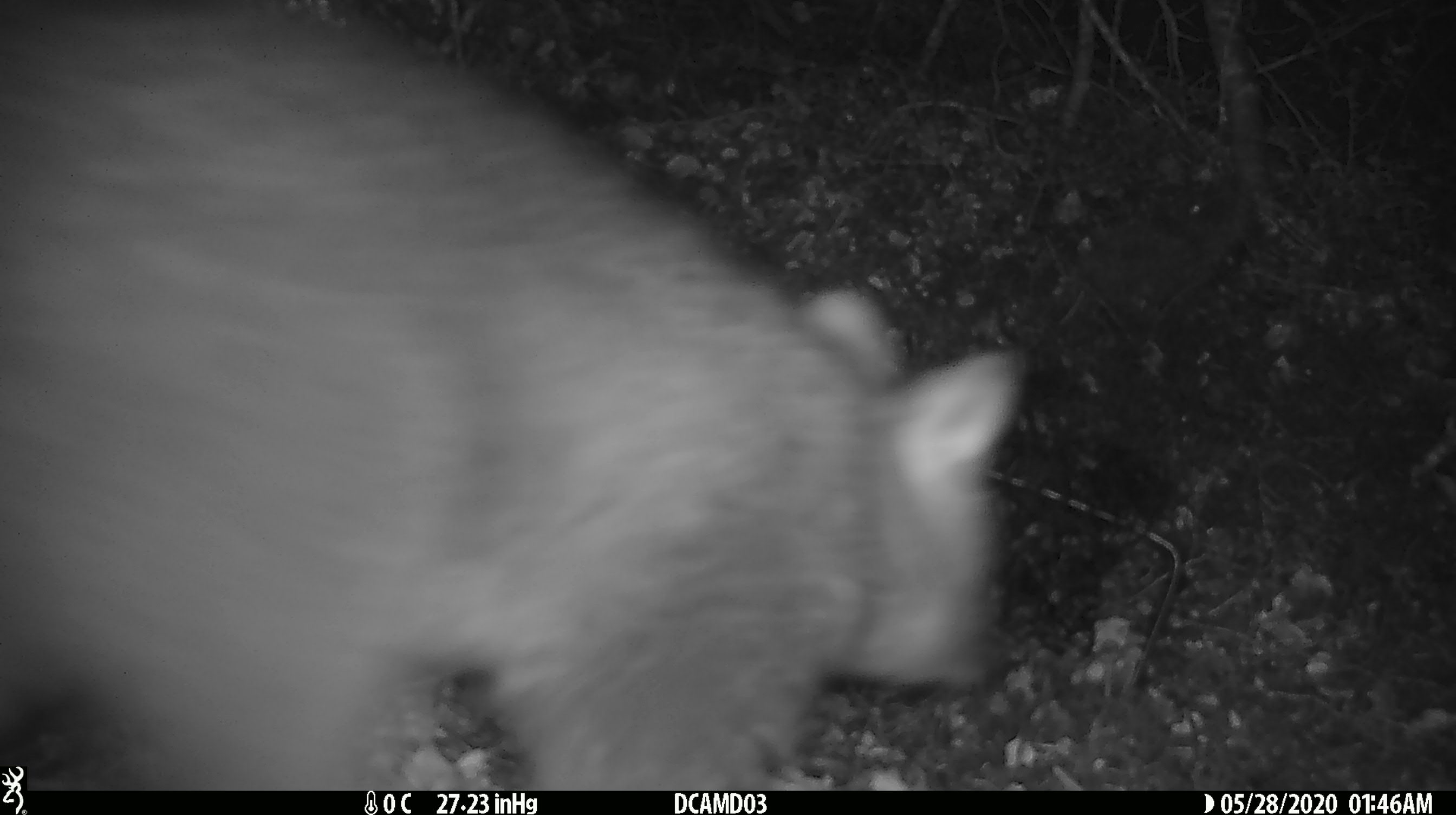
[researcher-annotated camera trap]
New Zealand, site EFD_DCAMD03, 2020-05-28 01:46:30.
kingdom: Animalia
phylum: Chordata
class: Mammalia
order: Diprotodontia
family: Phalangeridae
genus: Trichosurus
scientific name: Trichosurus vulpecula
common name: common brushtail possum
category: possum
Possum (common brushtail possum) (Trichosurus vulpecula).